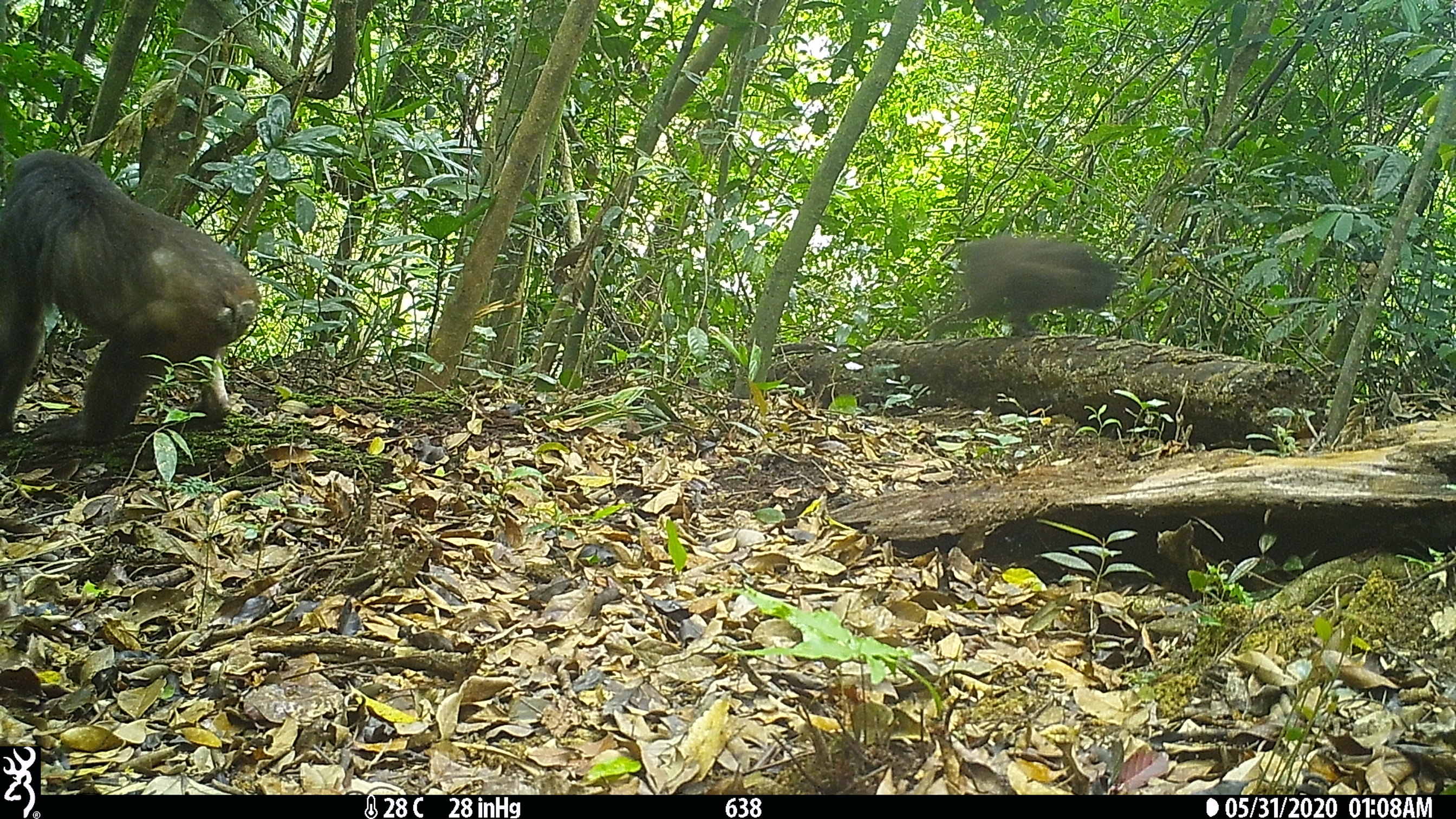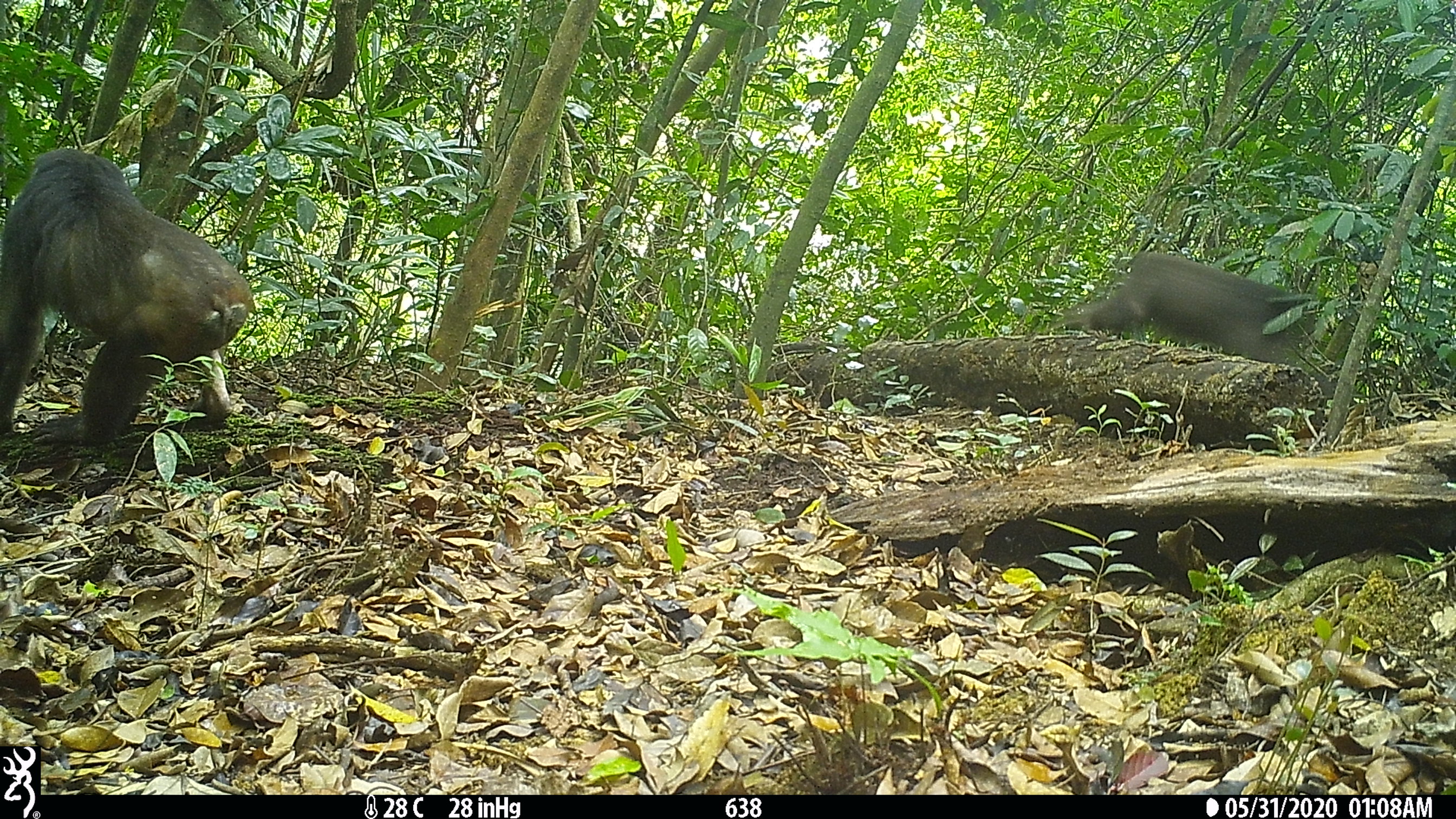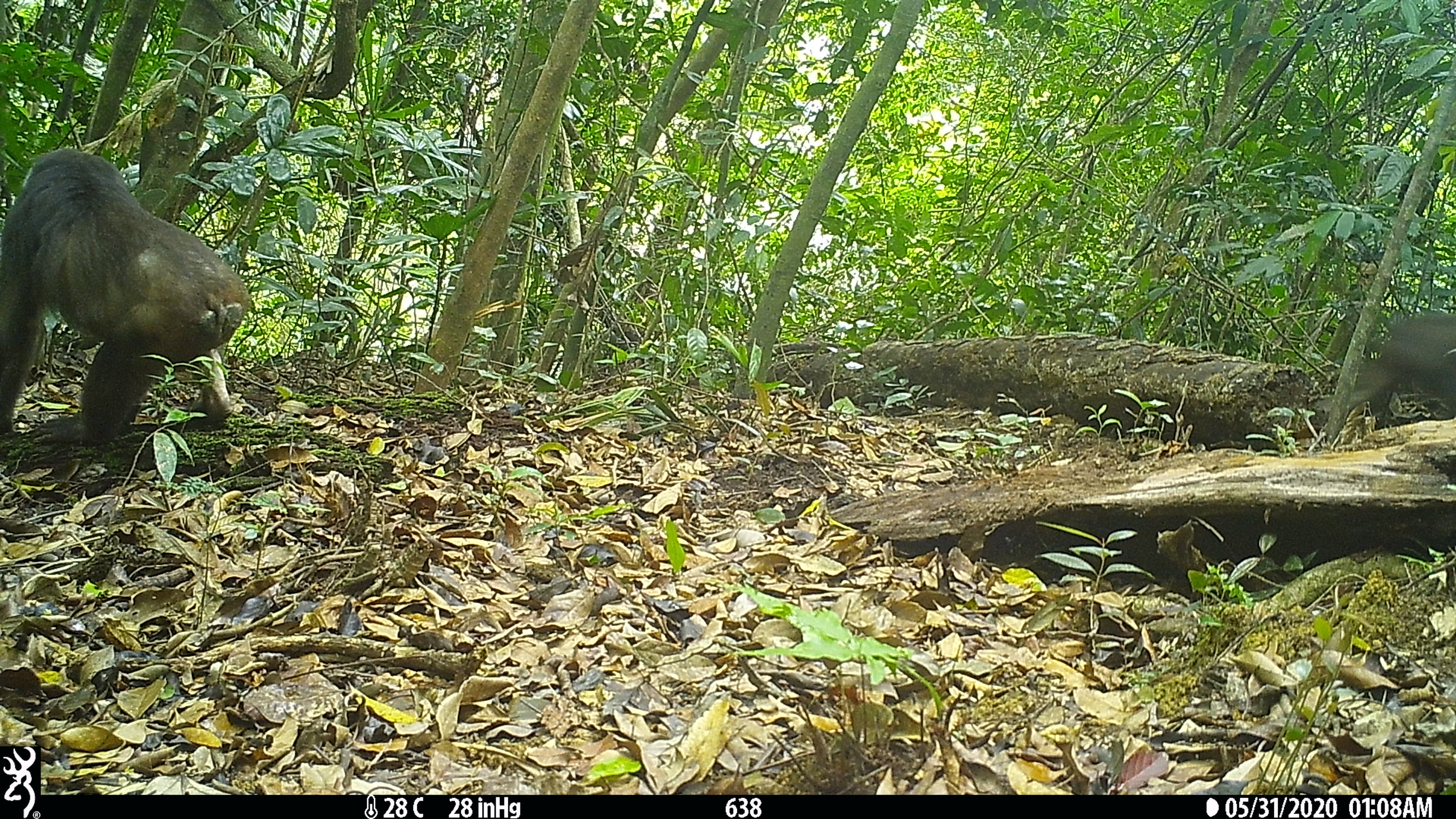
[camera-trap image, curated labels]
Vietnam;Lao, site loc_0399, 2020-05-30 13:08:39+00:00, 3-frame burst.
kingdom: Animalia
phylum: Chordata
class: Mammalia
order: Primates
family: Cercopithecidae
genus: Macaca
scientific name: Macaca arctoides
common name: stump-tailed macaque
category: stump tailed macaque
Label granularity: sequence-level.